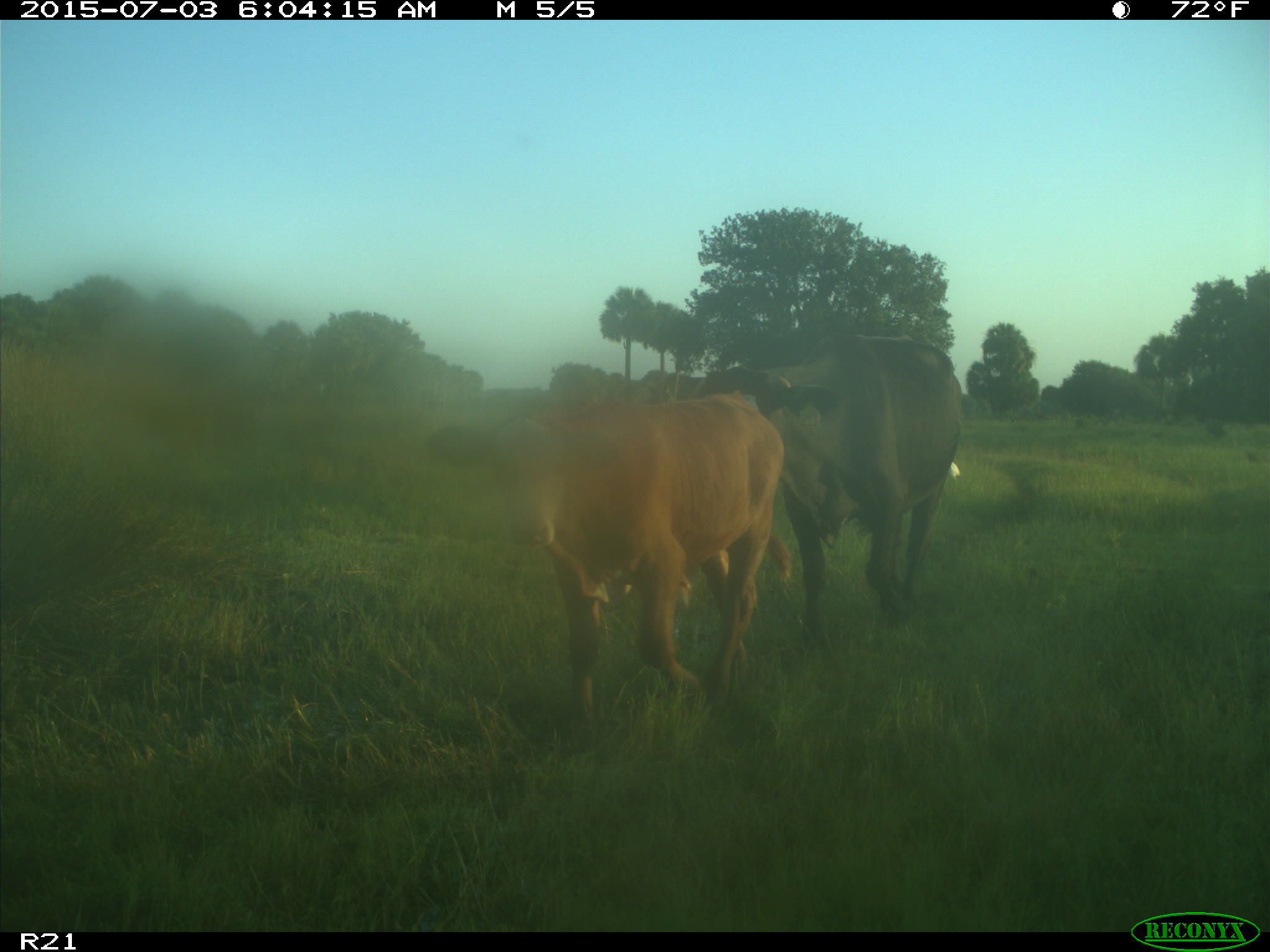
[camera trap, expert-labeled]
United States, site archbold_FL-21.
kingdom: Animalia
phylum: Chordata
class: Mammalia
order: Artiodactyla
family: Bovidae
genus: Bos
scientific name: Bos taurus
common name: domestic cow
Bos taurus (domestic cow).